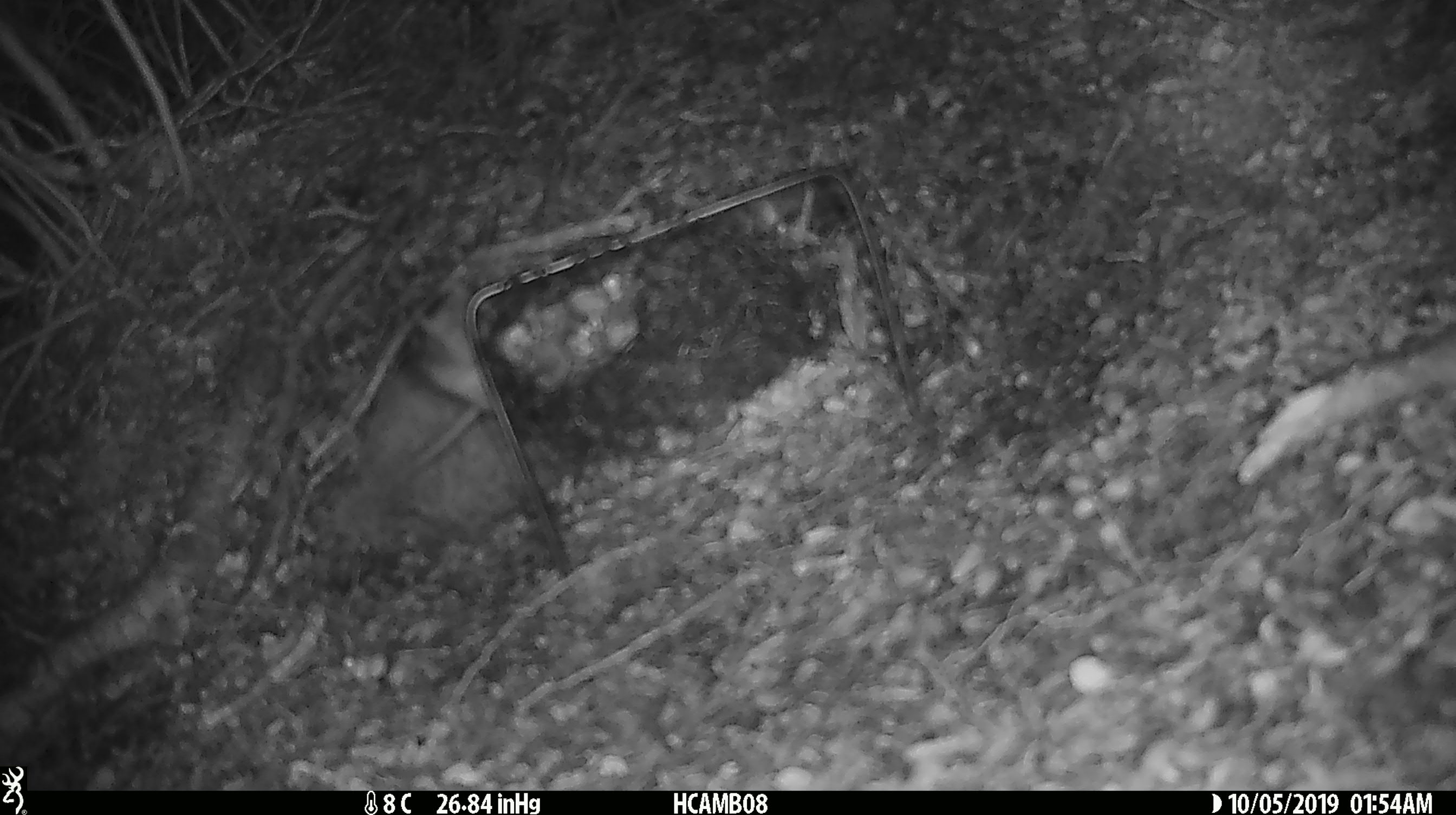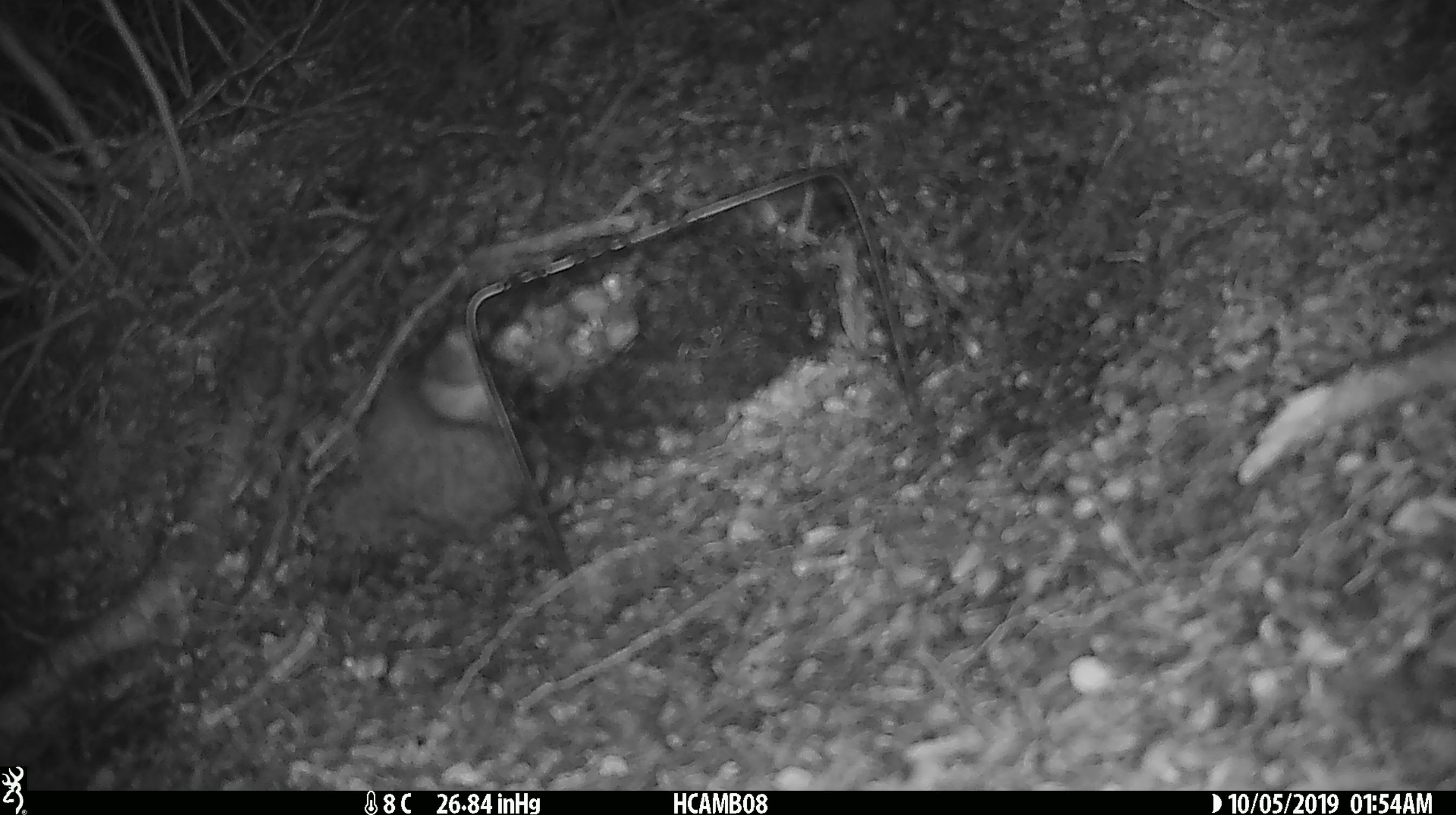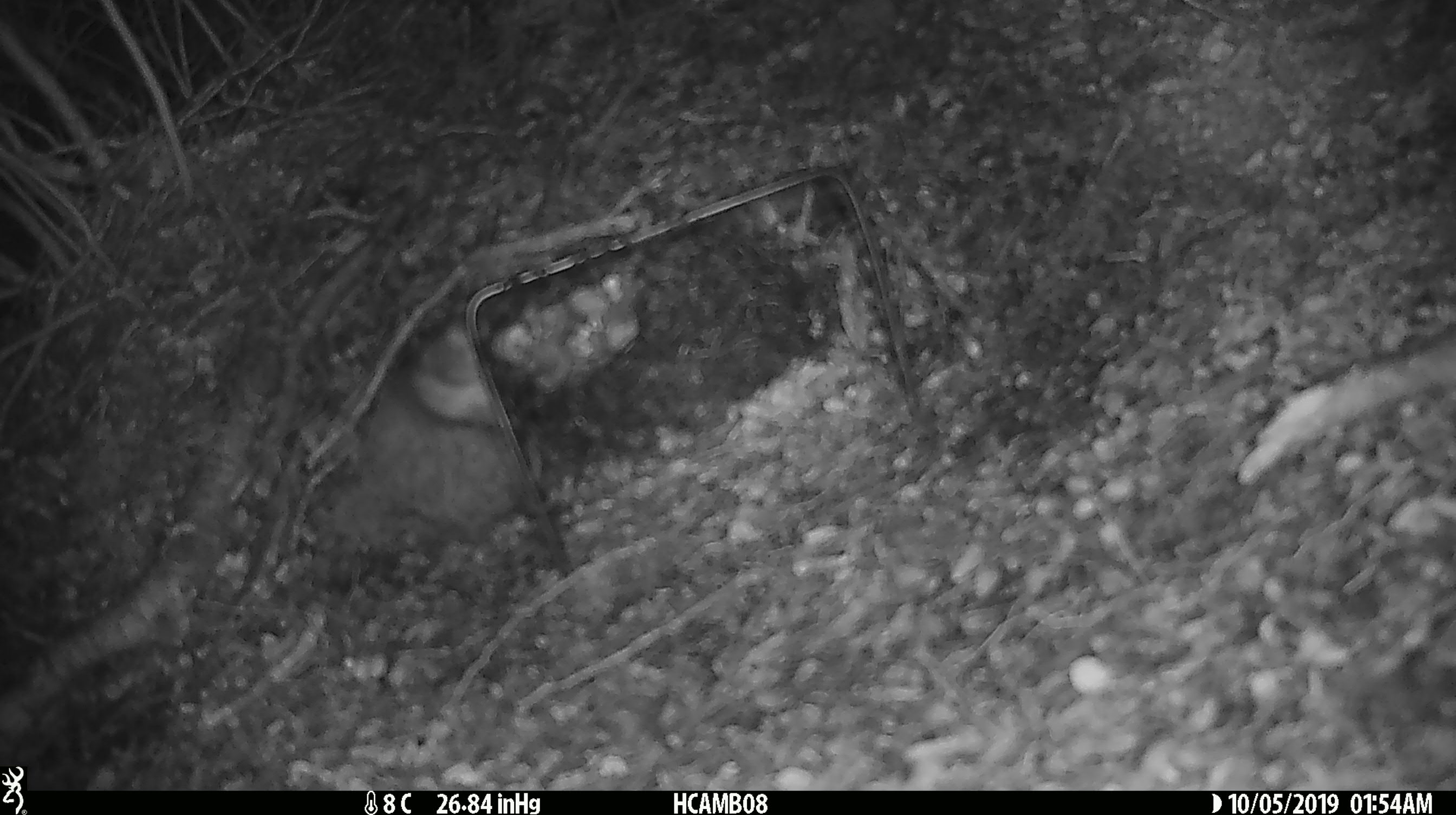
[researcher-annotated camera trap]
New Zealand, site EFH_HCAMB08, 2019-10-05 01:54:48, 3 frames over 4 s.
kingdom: Animalia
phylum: Chordata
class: Mammalia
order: Rodentia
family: Muridae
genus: Mus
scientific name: Mus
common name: mouse